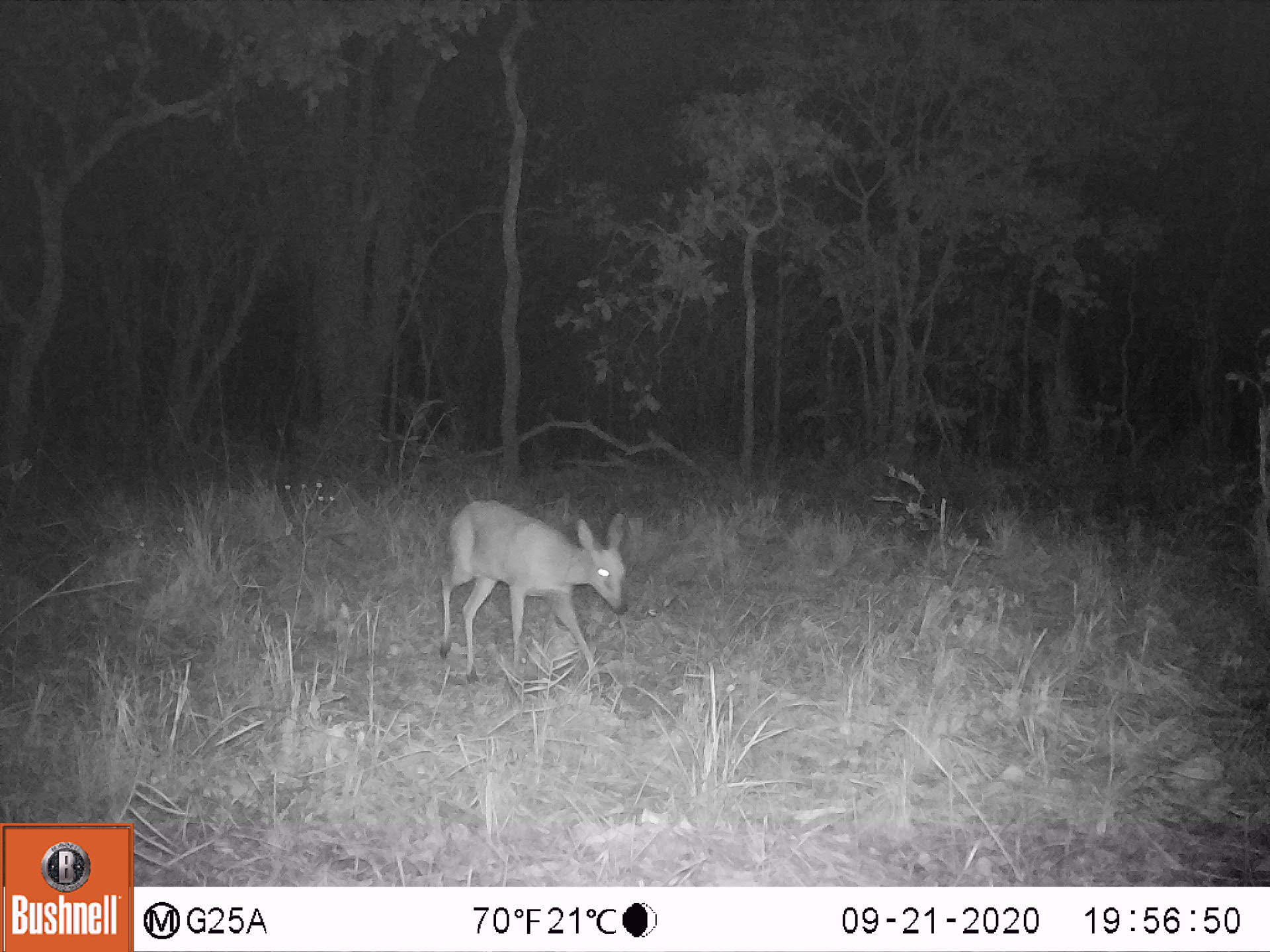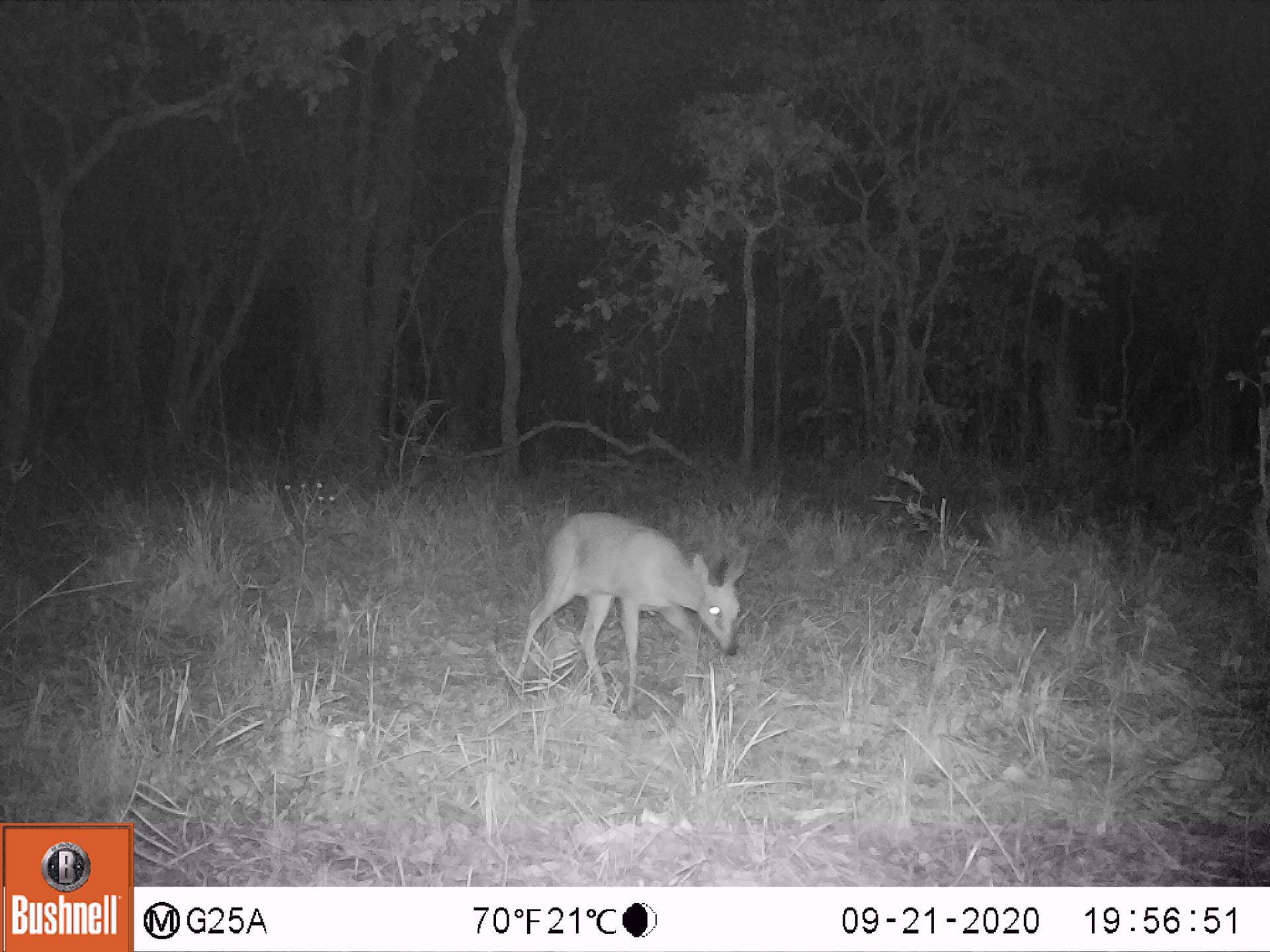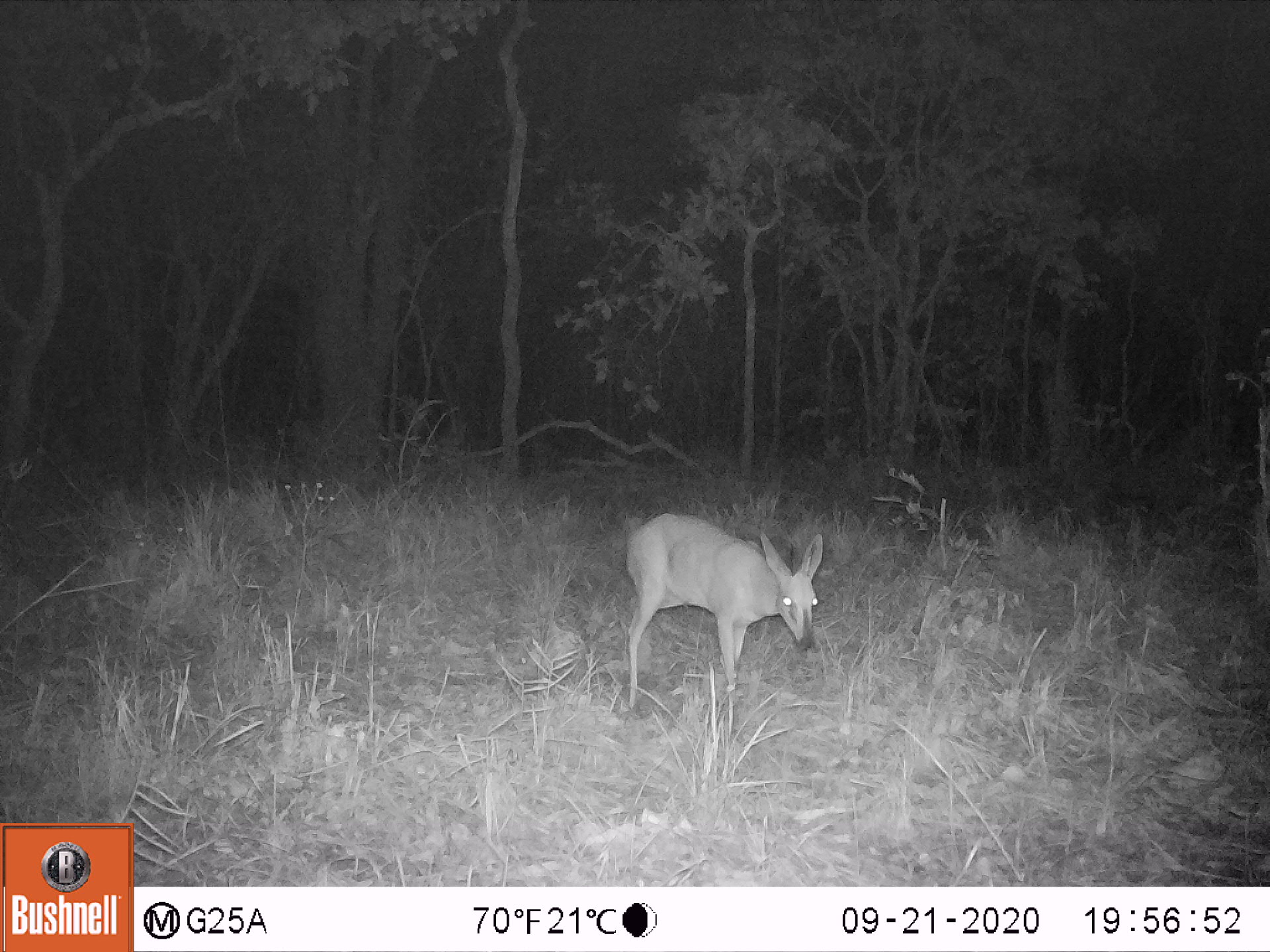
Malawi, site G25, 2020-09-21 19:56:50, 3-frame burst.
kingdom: Animalia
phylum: Chordata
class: Mammalia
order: Artiodactyla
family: Bovidae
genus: Sylvicapra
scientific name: Sylvicapra grimmia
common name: common duiker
Common duiker (Sylvicapra grimmia), count 1.